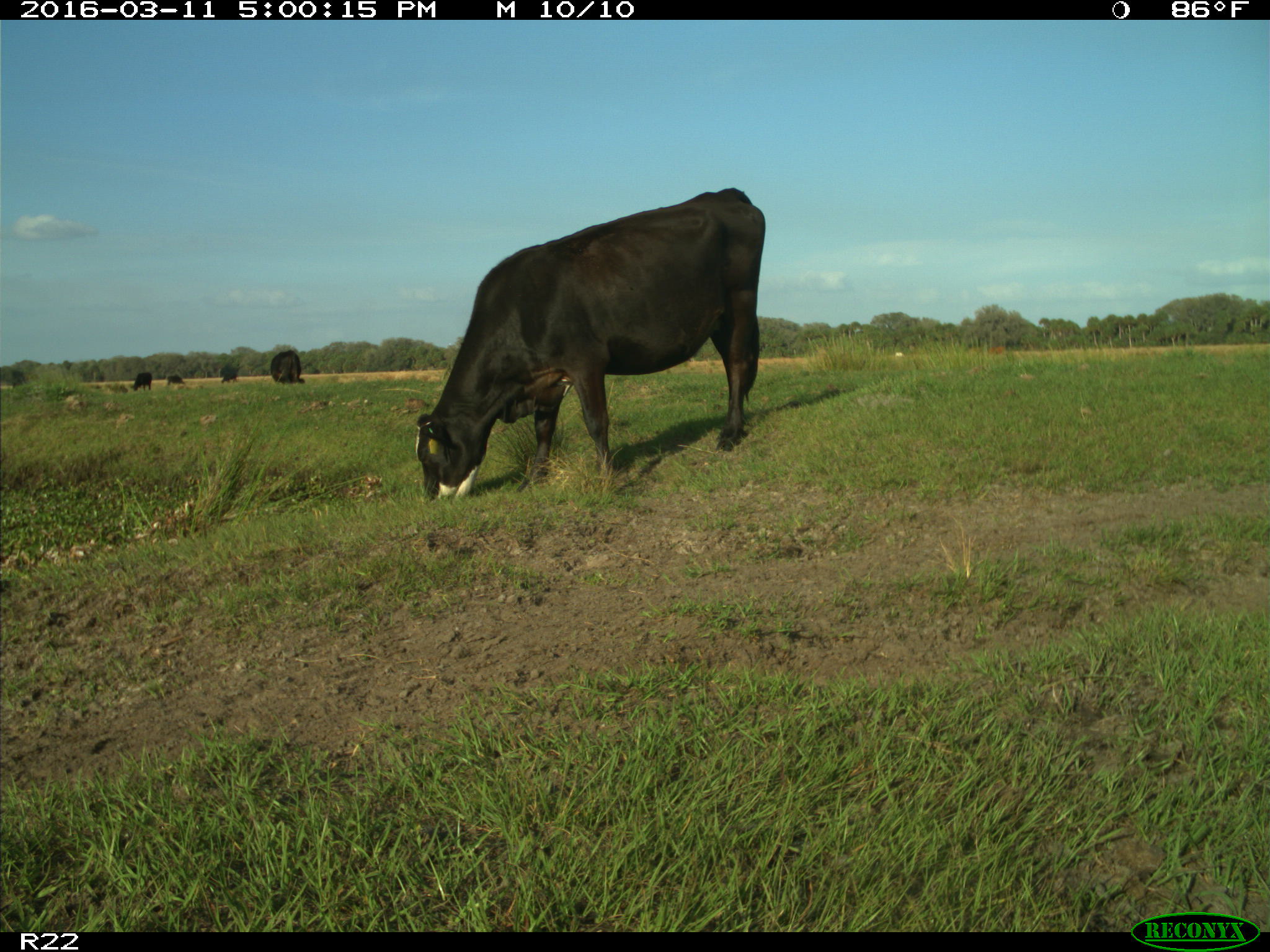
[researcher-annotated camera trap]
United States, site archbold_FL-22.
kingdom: Animalia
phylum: Chordata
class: Mammalia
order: Artiodactyla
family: Bovidae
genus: Bos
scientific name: Bos taurus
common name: domestic cow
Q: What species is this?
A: Bos taurus (domestic cow).